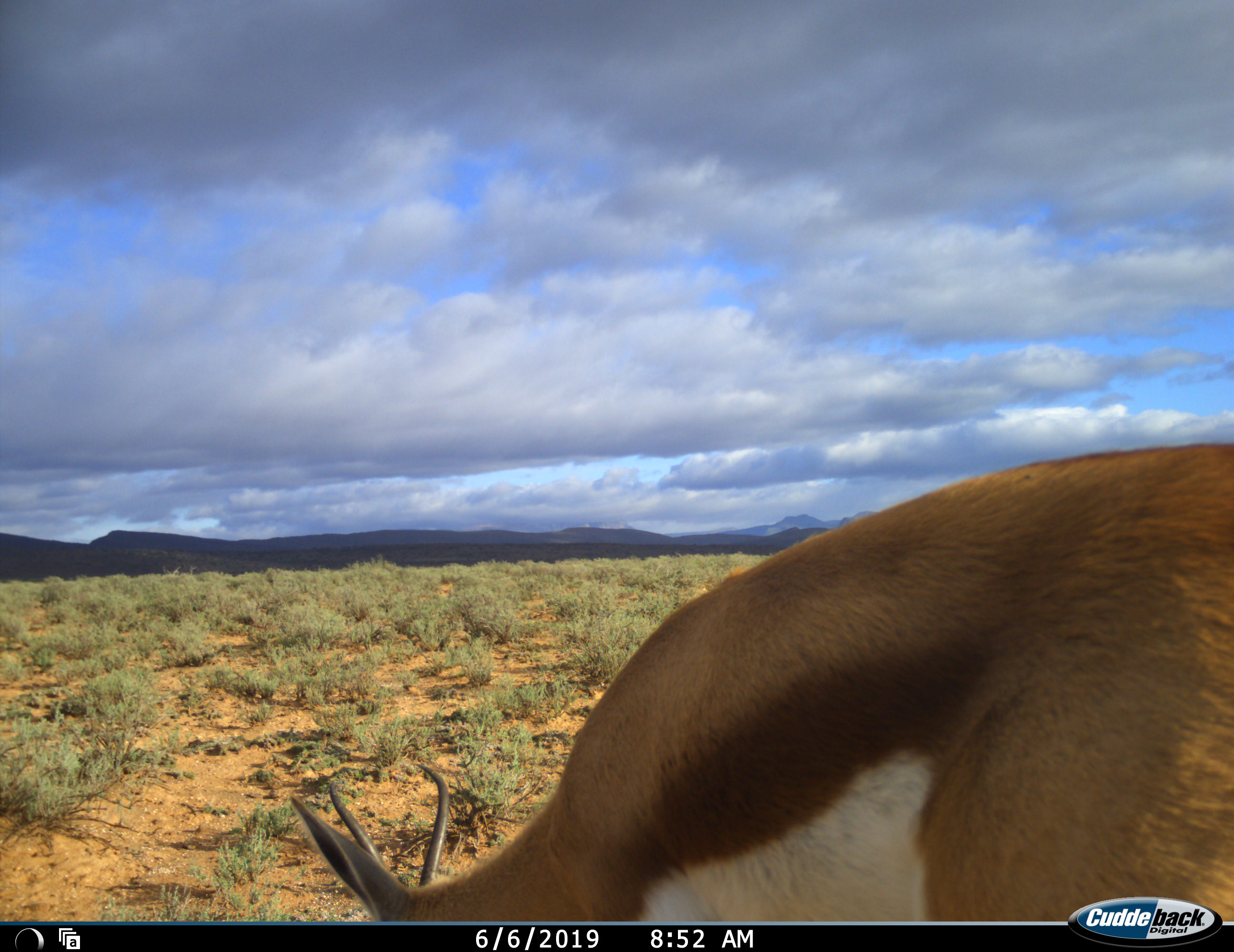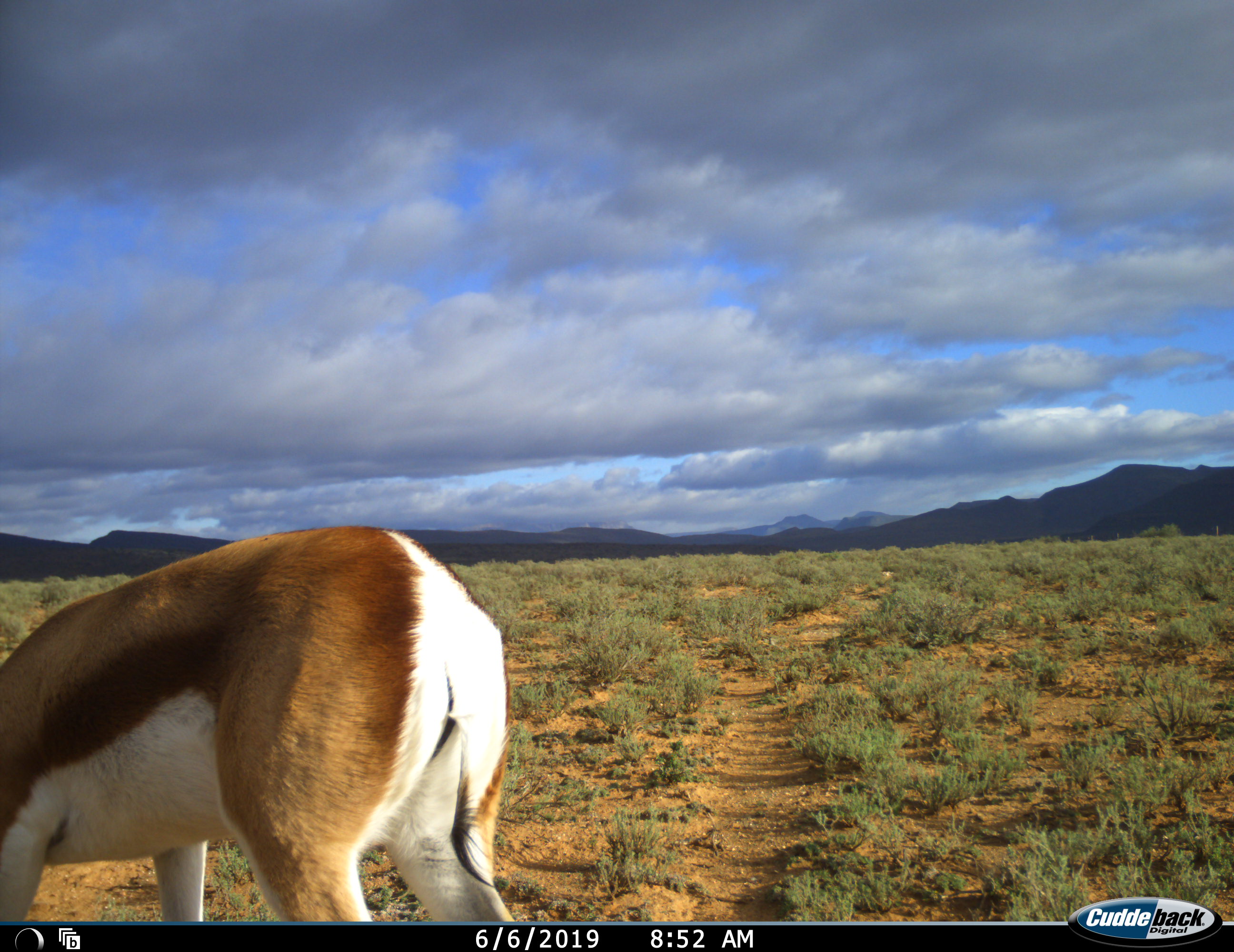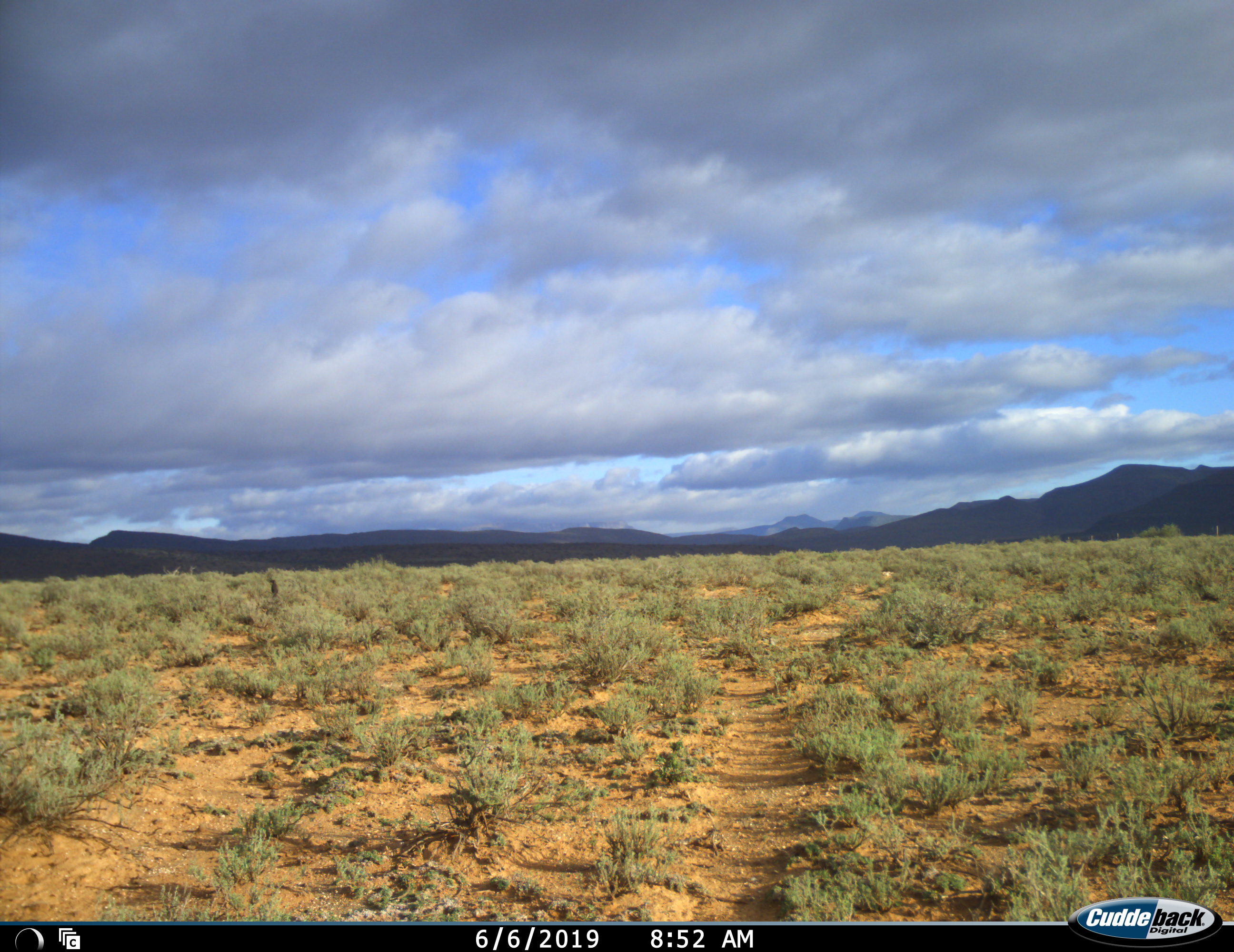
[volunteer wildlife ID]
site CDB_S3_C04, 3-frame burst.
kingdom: Animalia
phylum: Chordata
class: Mammalia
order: Artiodactyla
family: Bovidae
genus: Antidorcas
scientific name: Antidorcas marsupialis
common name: springbok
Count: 1.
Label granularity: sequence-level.